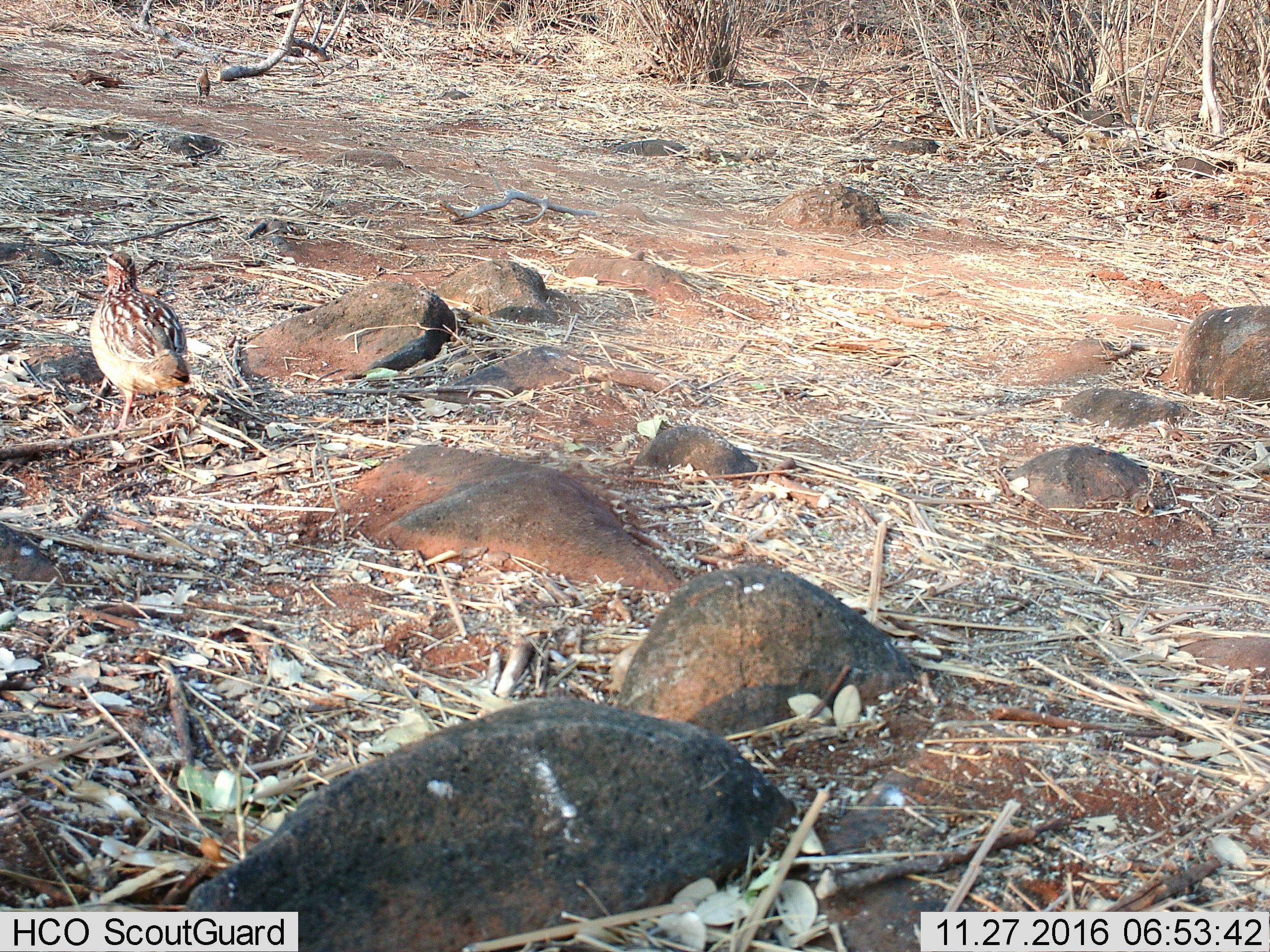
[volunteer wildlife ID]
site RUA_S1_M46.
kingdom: Animalia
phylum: Chordata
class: Aves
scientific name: Aves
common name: bird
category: birdother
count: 1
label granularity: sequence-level